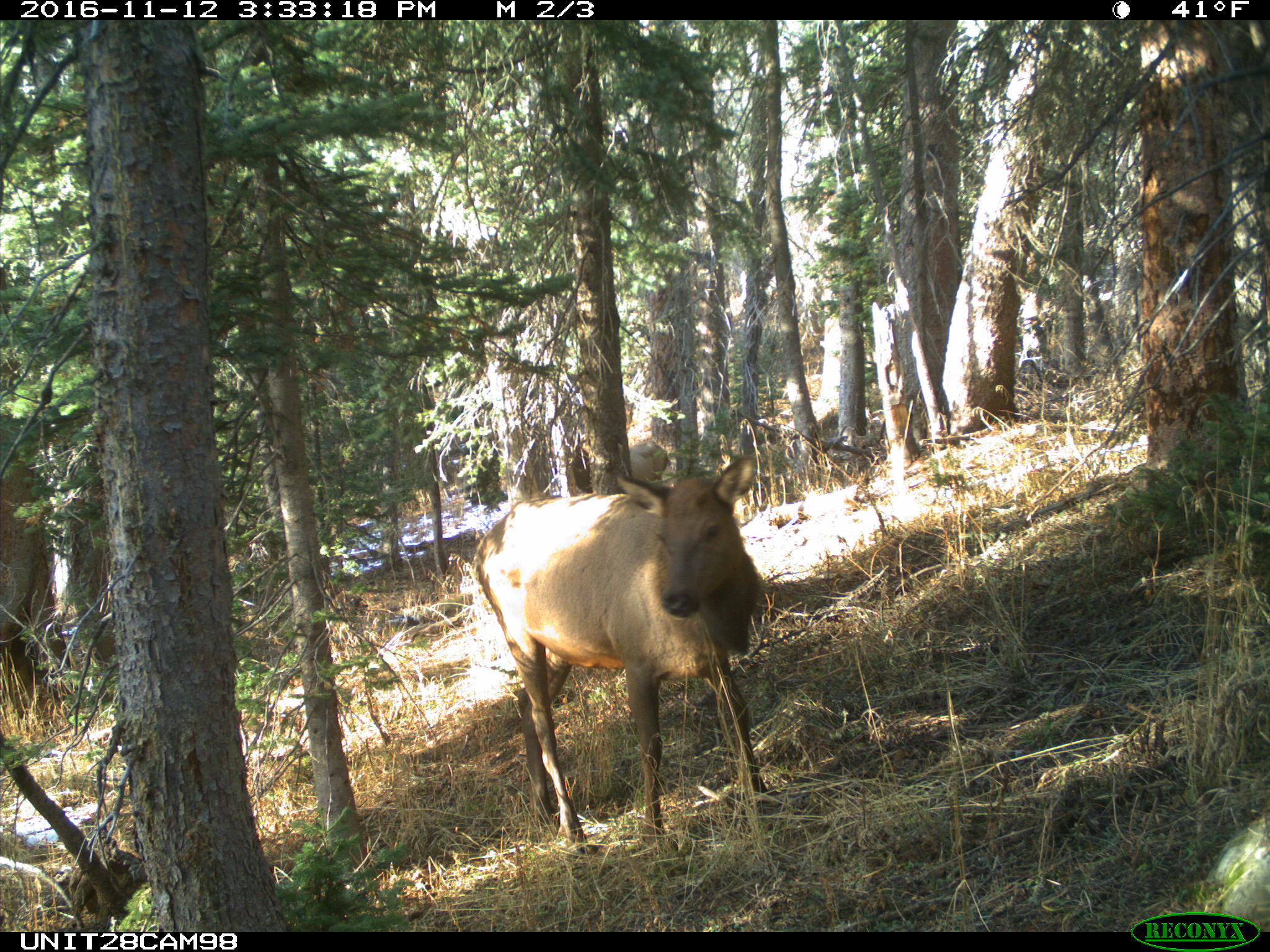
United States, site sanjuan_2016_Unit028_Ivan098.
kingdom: Animalia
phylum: Chordata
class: Mammalia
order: Artiodactyla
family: Cervidae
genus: Cervus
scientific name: Cervus elaphus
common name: red deer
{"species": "Cervus elaphus (red deer)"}